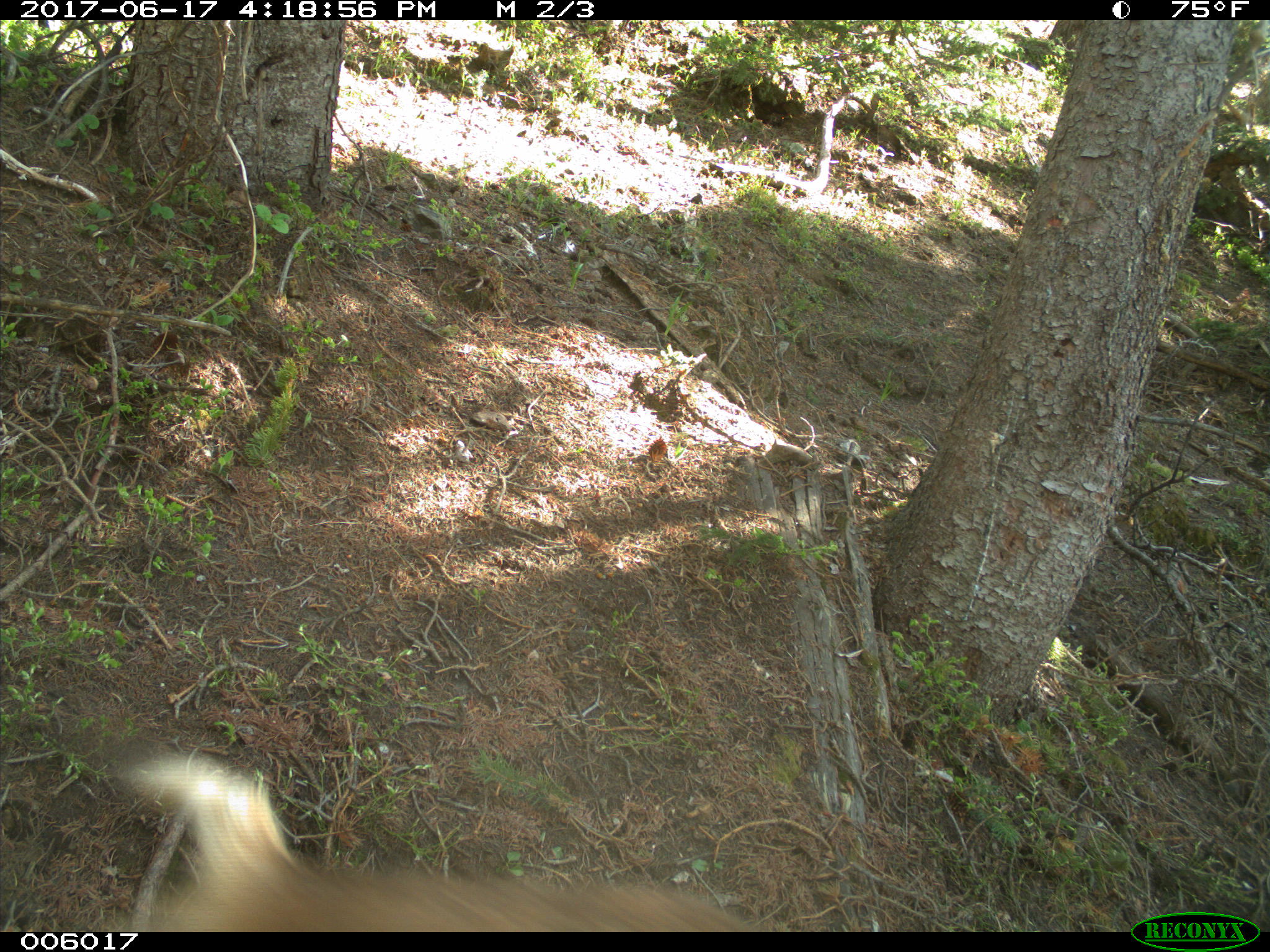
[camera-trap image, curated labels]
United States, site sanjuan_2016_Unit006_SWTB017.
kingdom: Animalia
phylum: Chordata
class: Mammalia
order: Artiodactyla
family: Cervidae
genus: Odocoileus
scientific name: Odocoileus hemionus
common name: mule deer